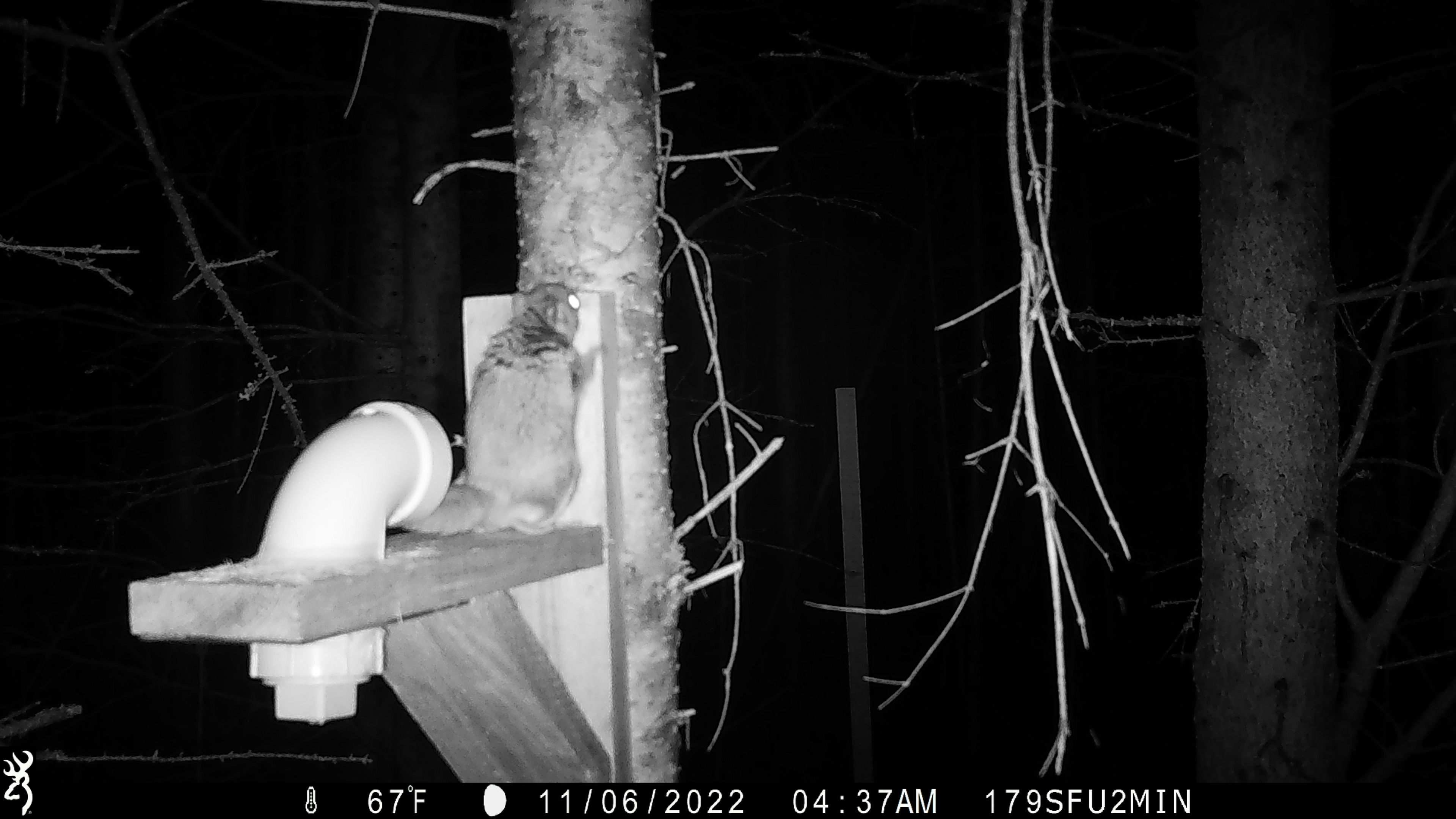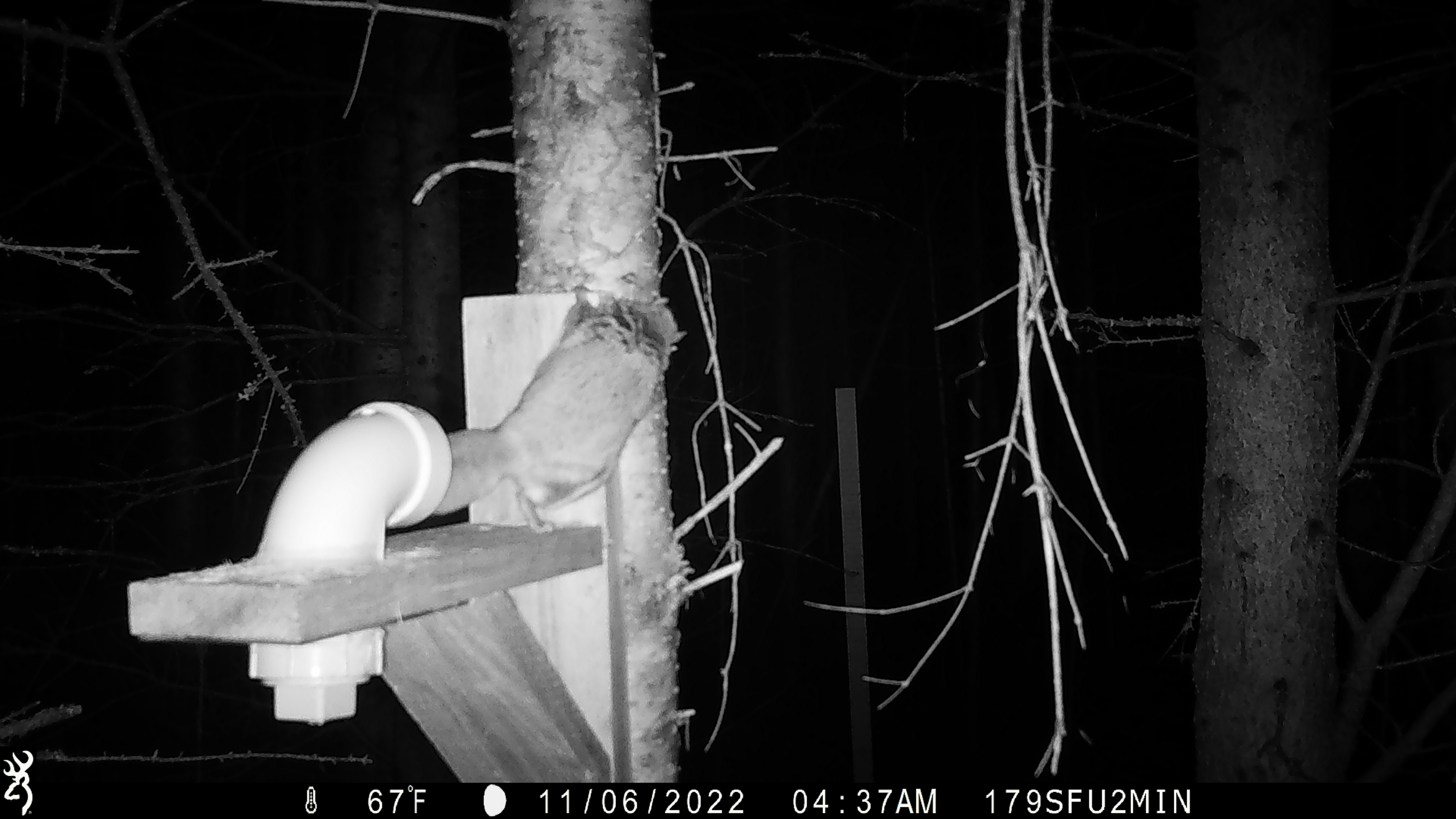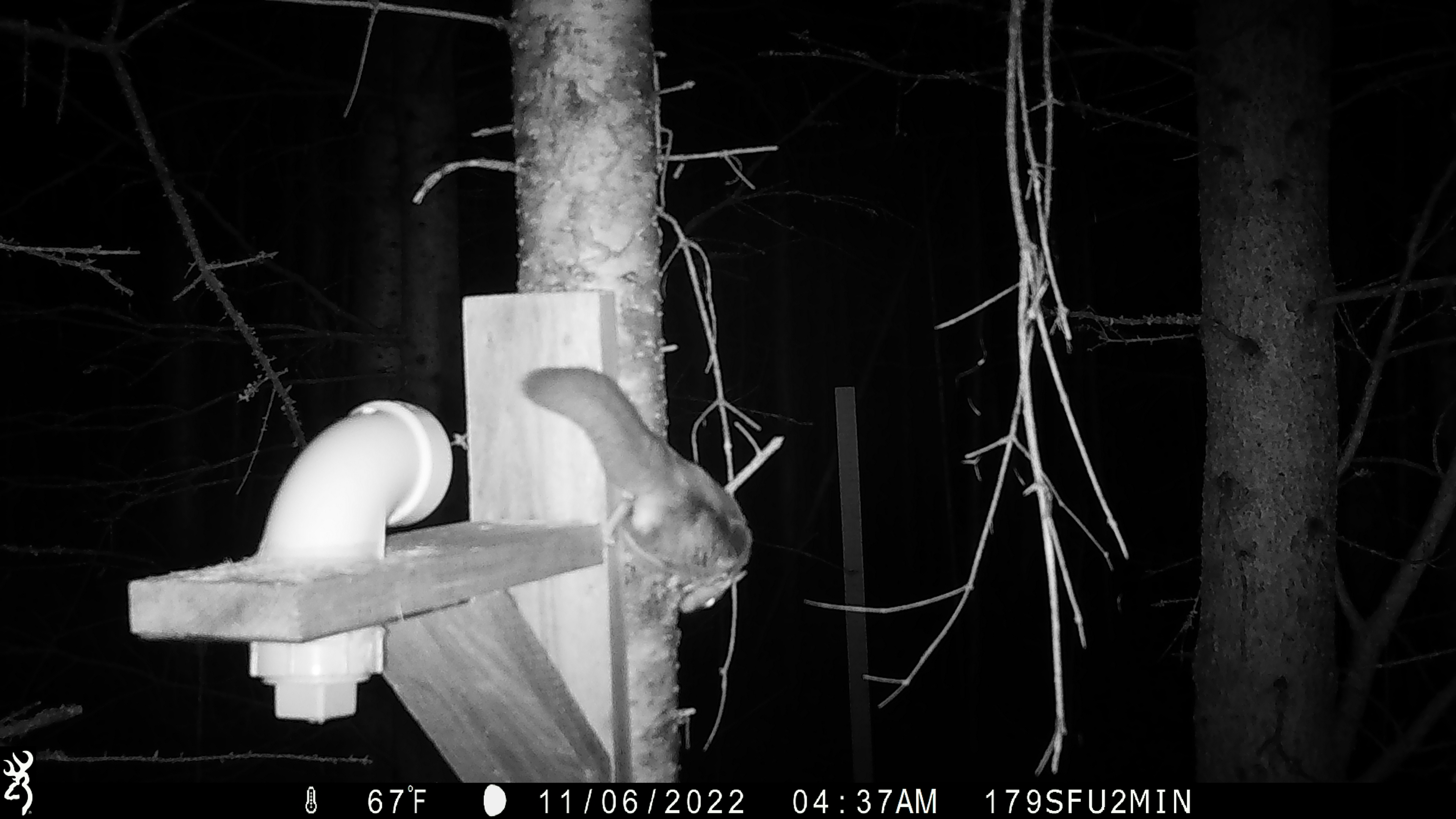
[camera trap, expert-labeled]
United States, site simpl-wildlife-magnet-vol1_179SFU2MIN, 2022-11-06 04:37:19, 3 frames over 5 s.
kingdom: Animalia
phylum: Chordata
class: Mammalia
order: Rodentia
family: Sciuridae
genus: Glaucomys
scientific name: Glaucomys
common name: flying squirrel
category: flying squirrel sp.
Flying squirrel sp. (flying squirrel) (Glaucomys).